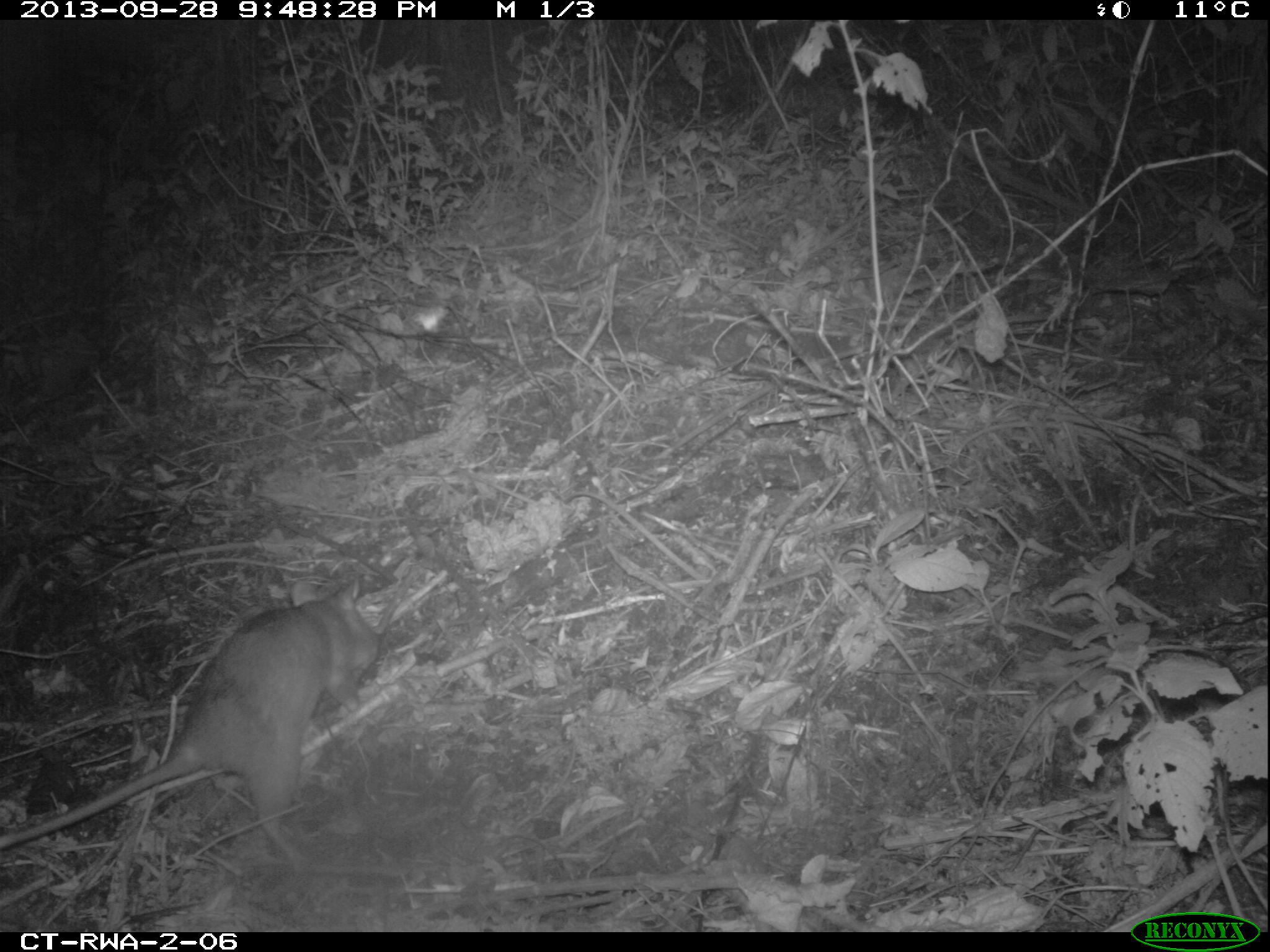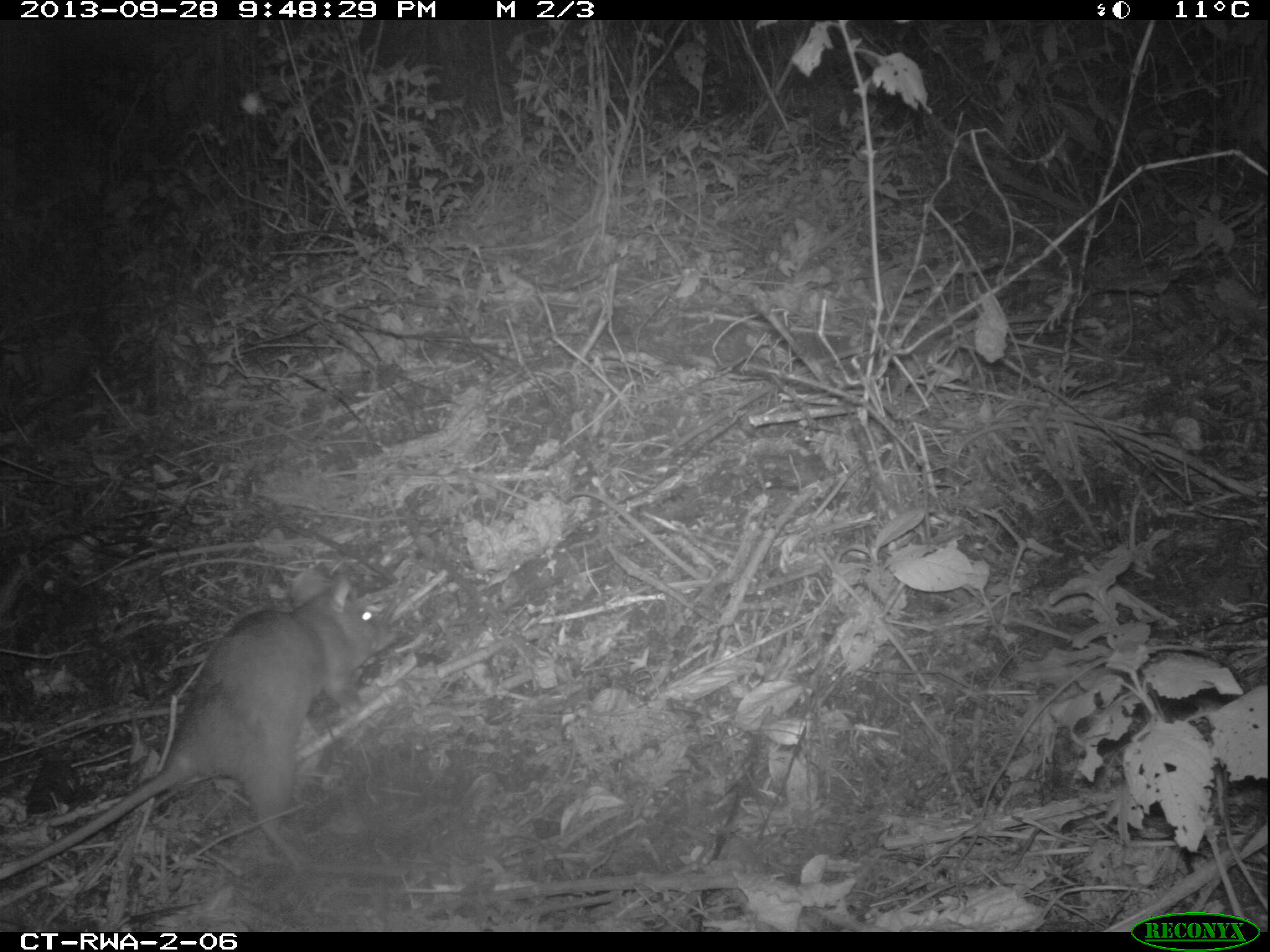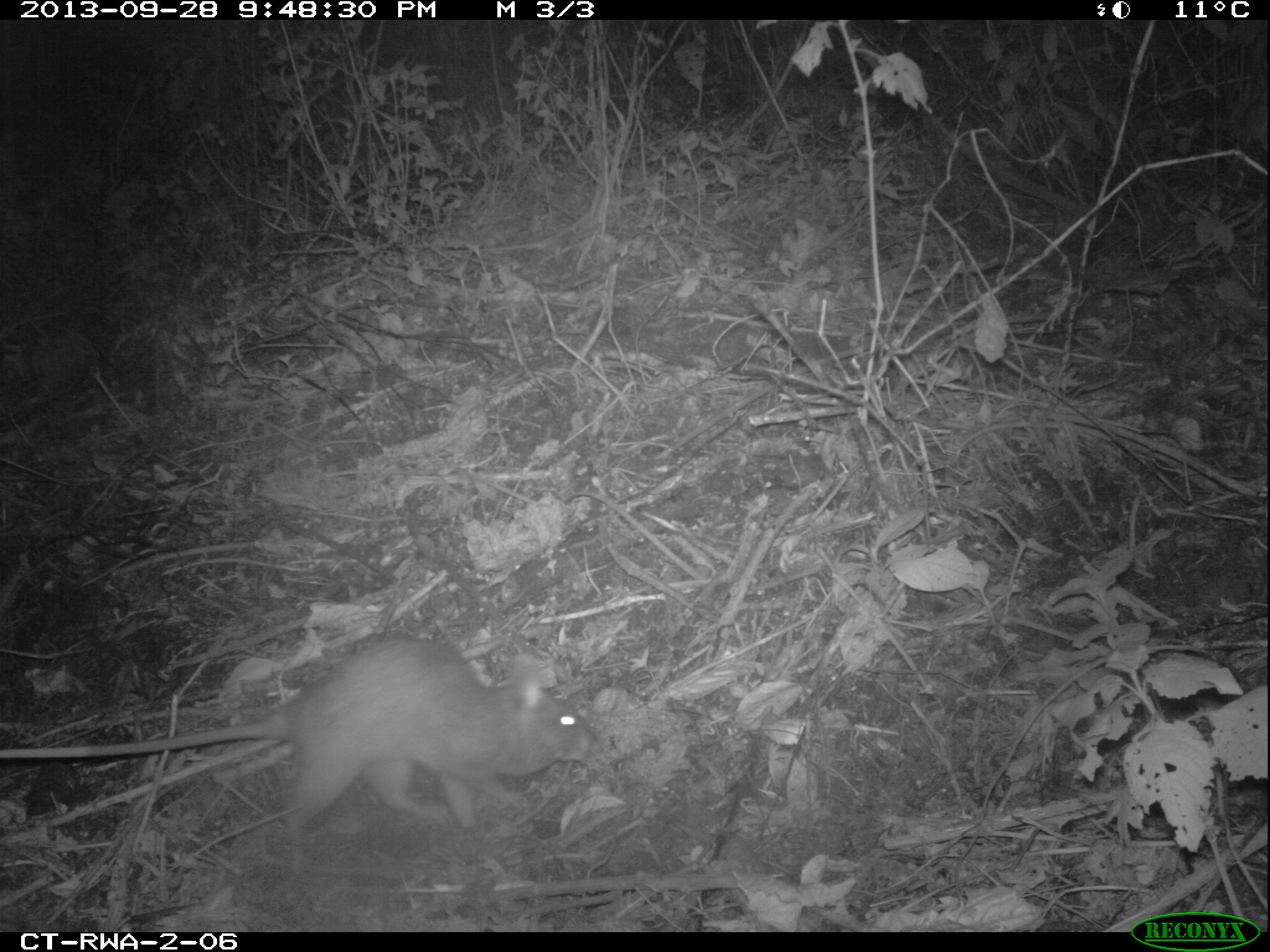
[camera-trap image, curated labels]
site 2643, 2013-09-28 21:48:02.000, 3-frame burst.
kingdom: Animalia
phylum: Chordata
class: Mammalia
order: Rodentia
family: Nesomyidae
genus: Cricetomys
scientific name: Cricetomys gambianus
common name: african giant pouched rat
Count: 1.